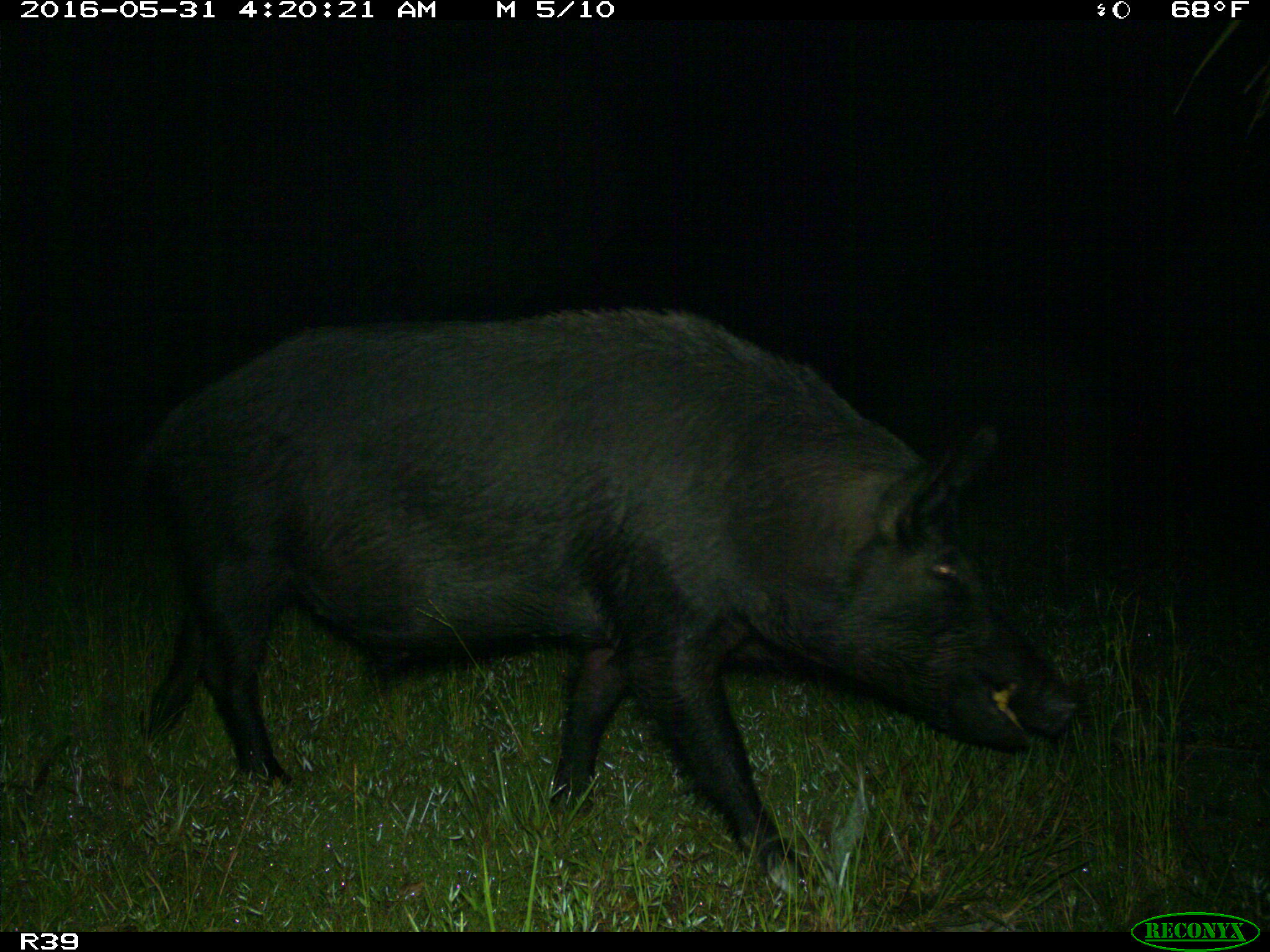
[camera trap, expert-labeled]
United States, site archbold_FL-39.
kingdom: Animalia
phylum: Chordata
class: Mammalia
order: Artiodactyla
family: Suidae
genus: Sus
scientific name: Sus scrofa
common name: wild boar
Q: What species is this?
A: Sus scrofa (wild boar).